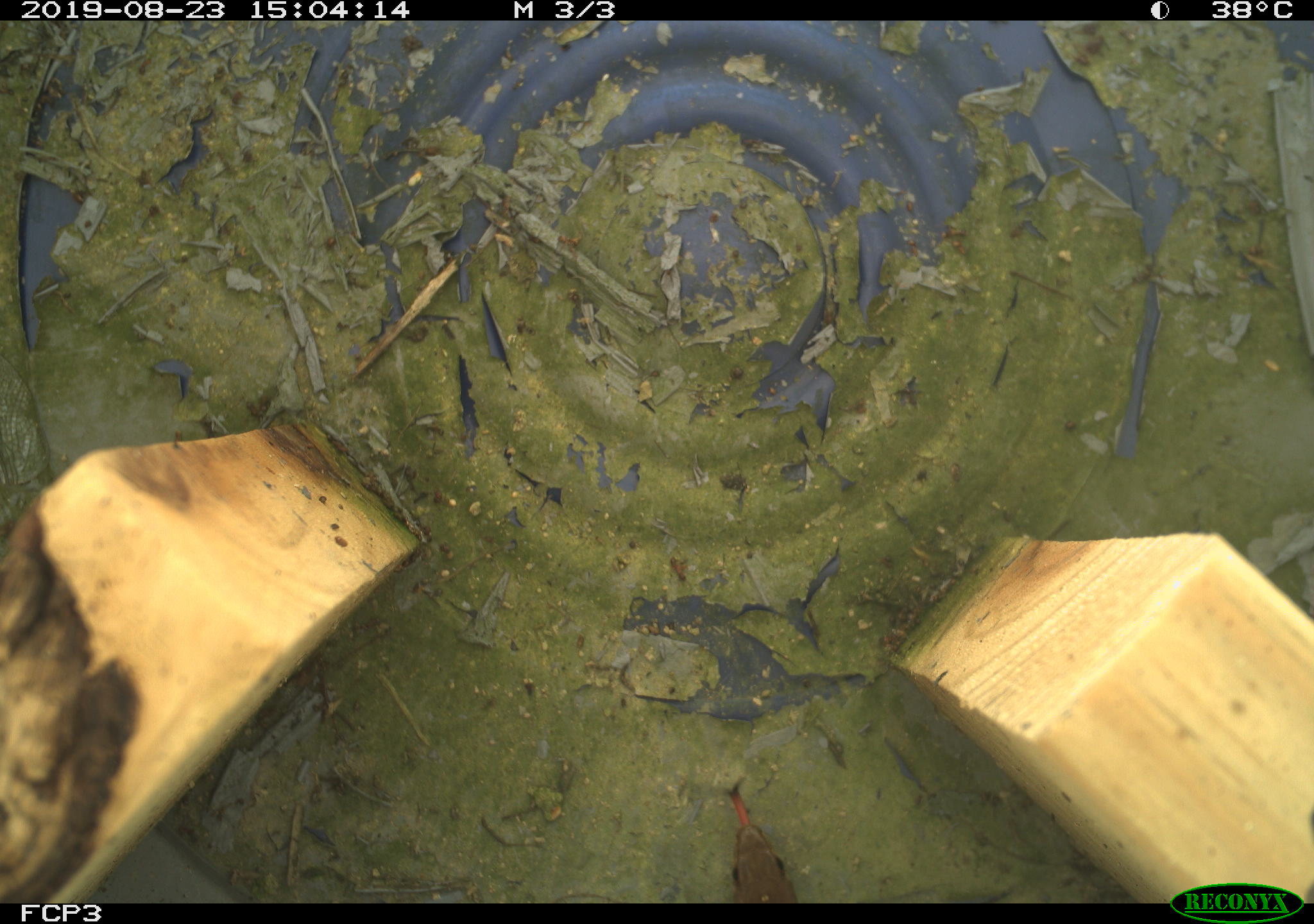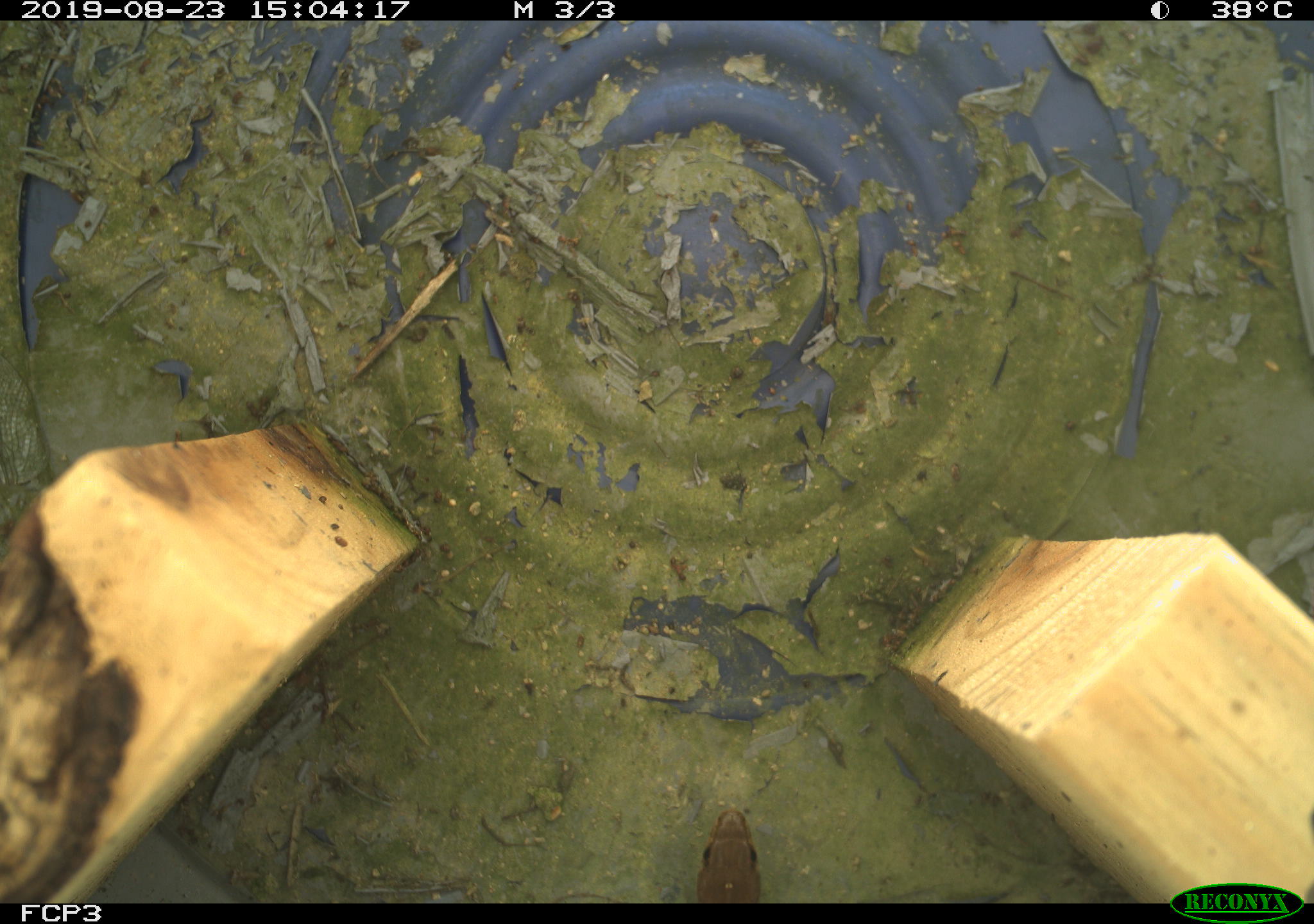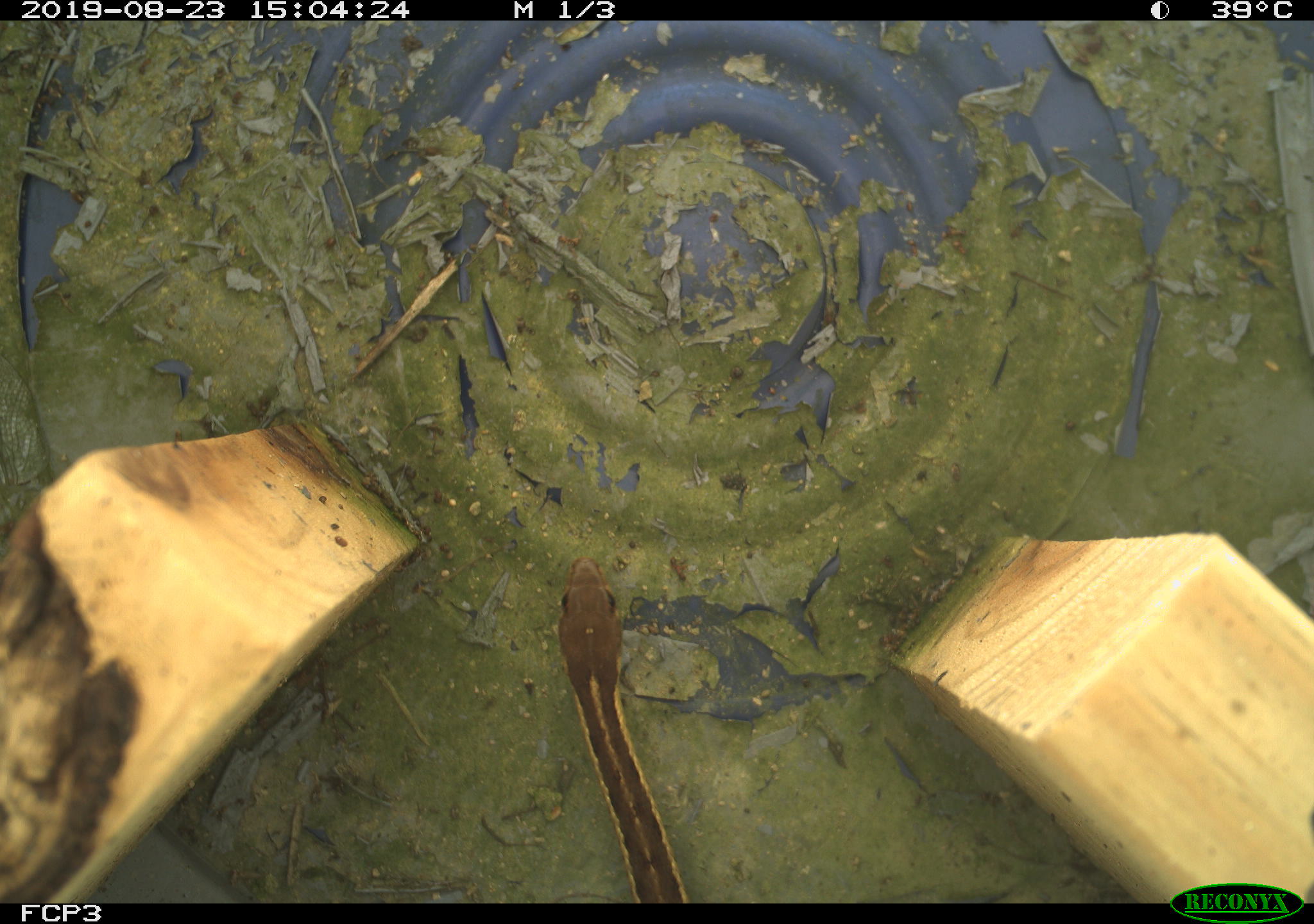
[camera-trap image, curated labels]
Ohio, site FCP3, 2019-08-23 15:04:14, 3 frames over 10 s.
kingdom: Animalia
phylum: Chordata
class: Reptilia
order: Squamata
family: Colubridae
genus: Thamnophis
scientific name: Thamnophis sirtalis sirtalis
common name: eastern gartersnake